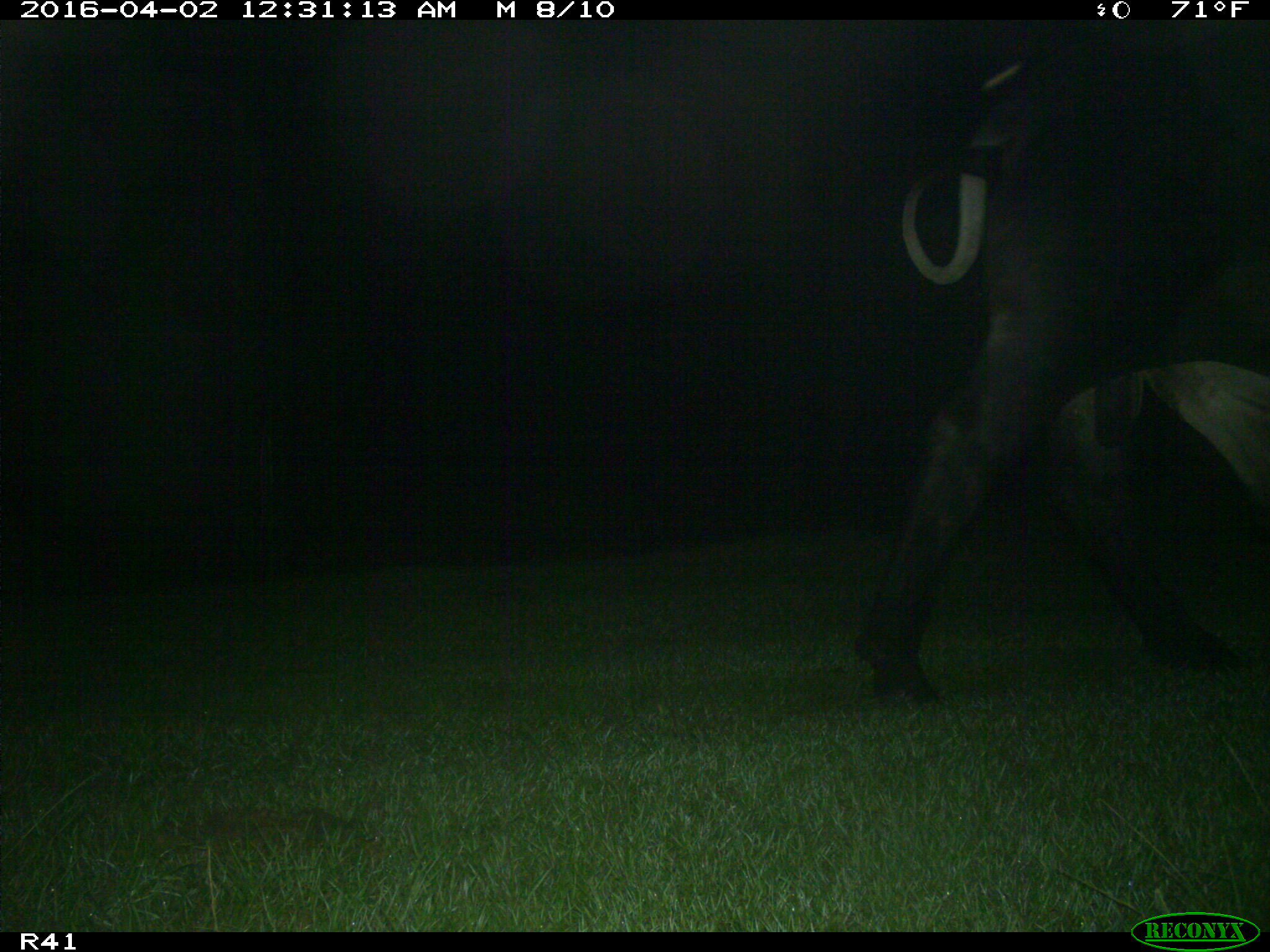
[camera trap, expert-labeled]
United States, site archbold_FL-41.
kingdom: Animalia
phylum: Chordata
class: Mammalia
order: Artiodactyla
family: Bovidae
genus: Bos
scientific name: Bos taurus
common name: domestic cow